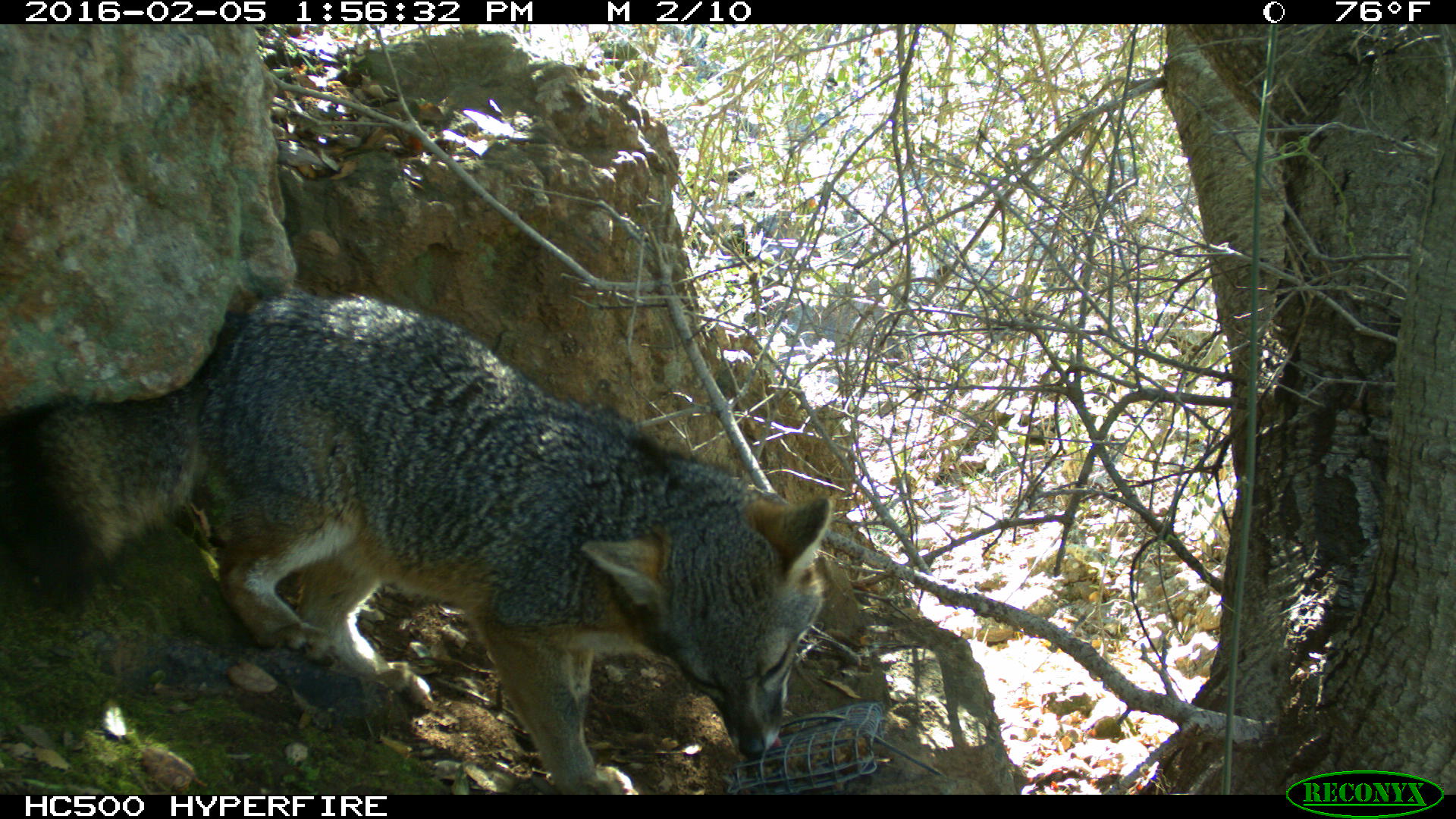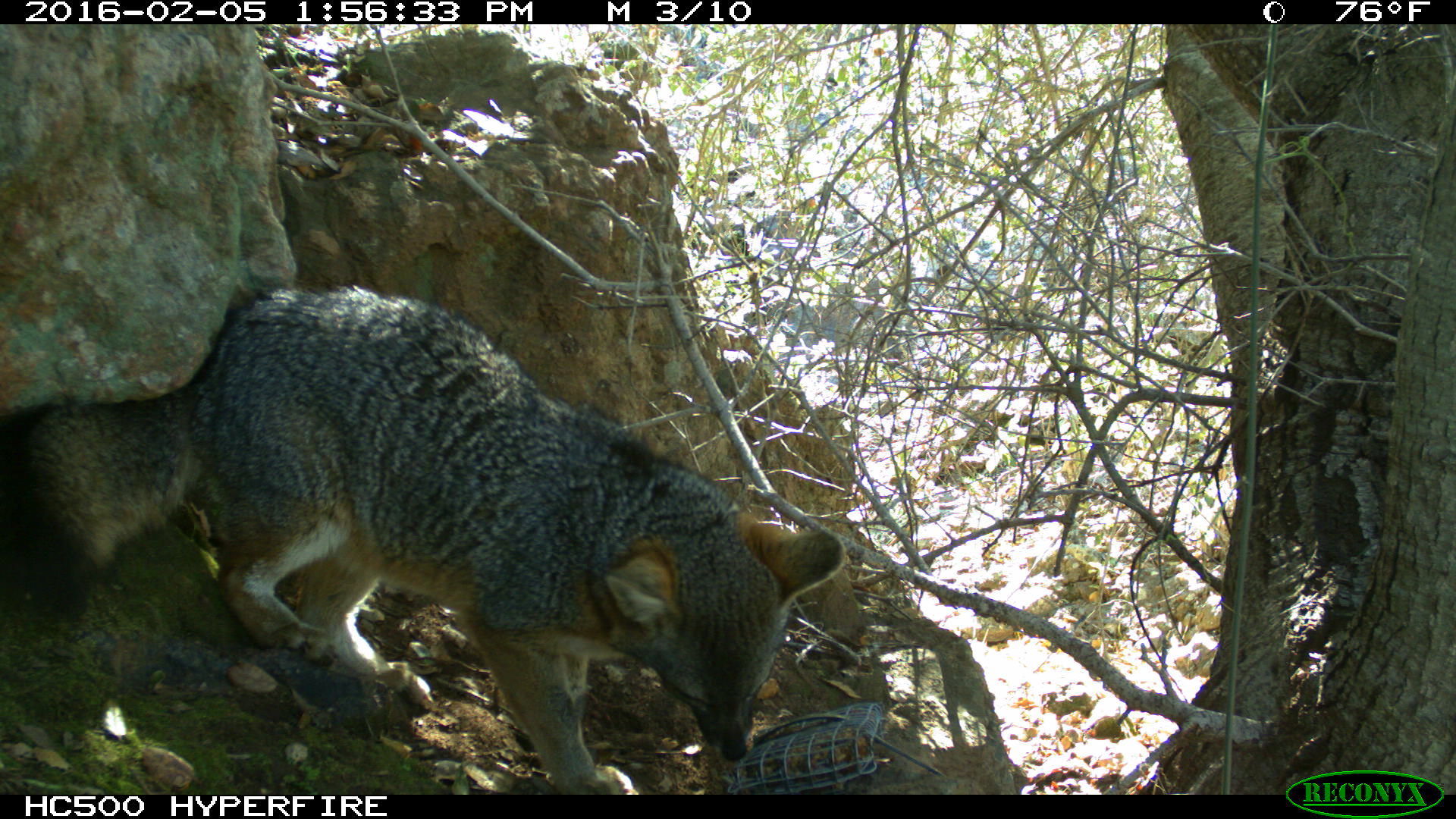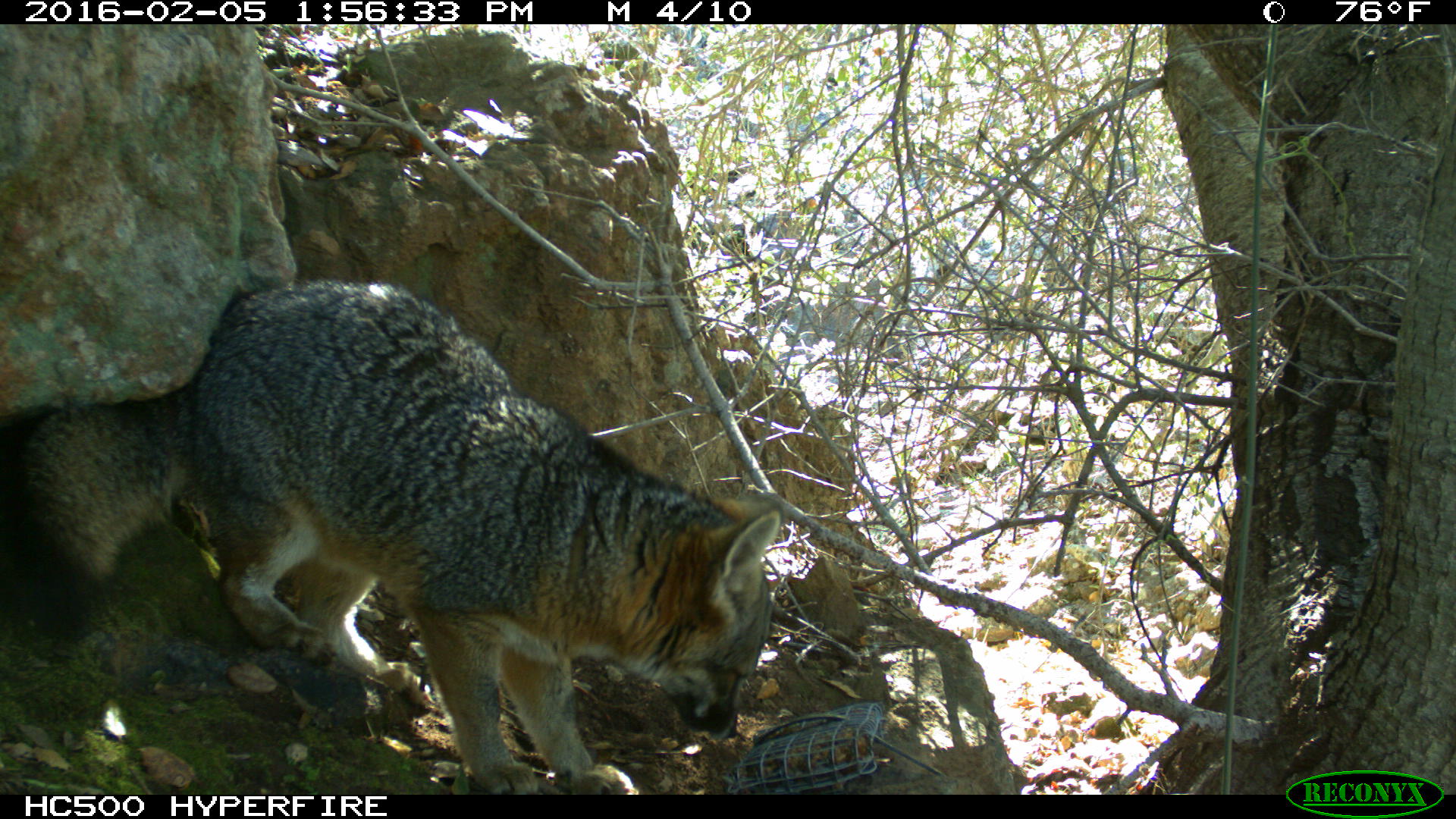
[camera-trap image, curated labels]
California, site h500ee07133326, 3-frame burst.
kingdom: Animalia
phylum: Chordata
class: Mammalia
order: Carnivora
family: Canidae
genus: Urocyon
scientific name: Urocyon littoralis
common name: island fox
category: fox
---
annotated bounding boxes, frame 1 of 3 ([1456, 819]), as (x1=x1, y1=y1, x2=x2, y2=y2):
fox: (x1=4, y1=290, x2=832, y2=795)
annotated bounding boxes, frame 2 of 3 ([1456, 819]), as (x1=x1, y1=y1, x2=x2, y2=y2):
fox: (x1=0, y1=281, x2=843, y2=795)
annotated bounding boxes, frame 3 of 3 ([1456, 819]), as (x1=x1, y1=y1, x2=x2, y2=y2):
fox: (x1=0, y1=275, x2=786, y2=795)